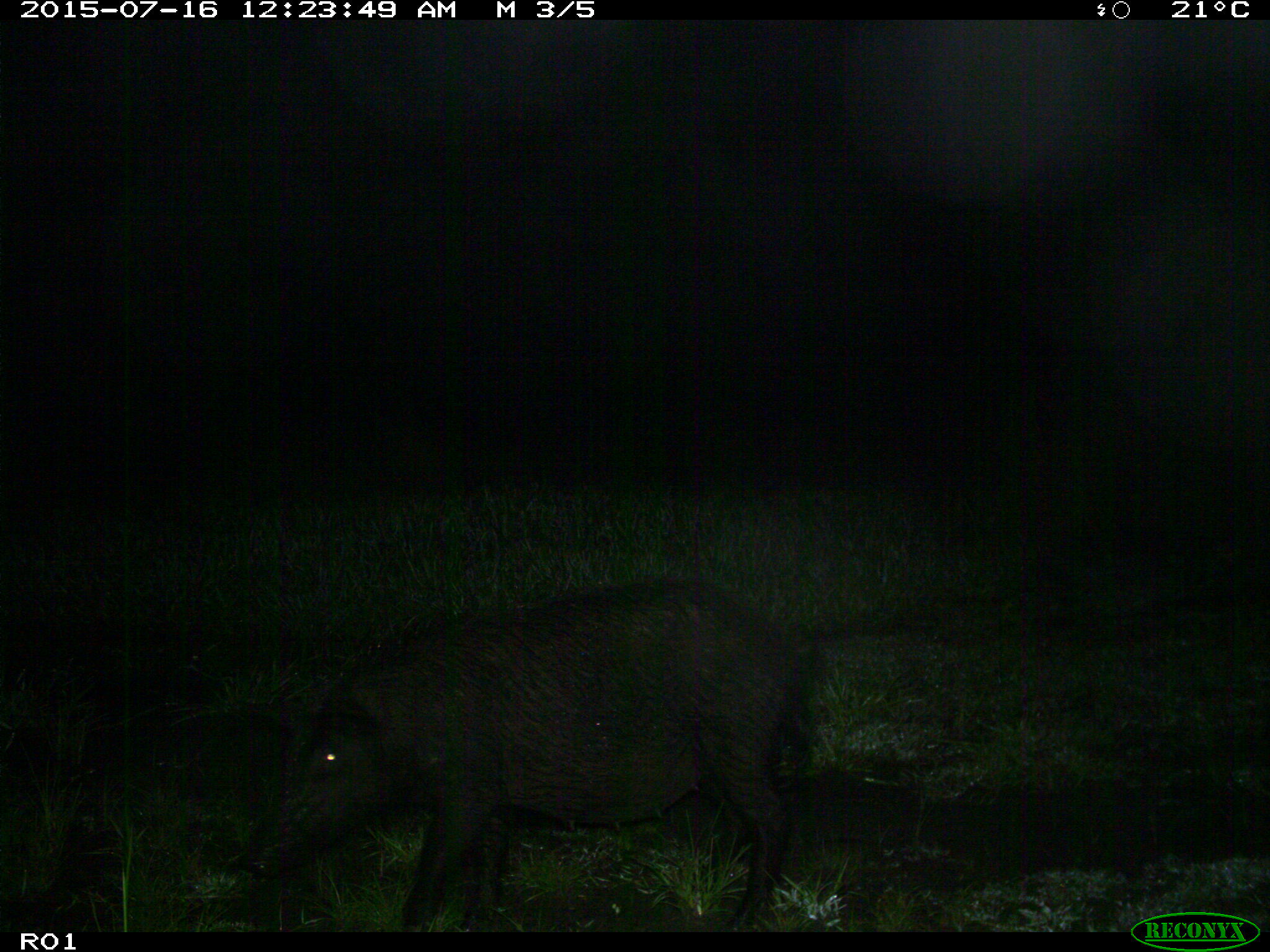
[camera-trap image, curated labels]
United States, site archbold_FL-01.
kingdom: Animalia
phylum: Chordata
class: Mammalia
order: Artiodactyla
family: Suidae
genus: Sus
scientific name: Sus scrofa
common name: wild boar